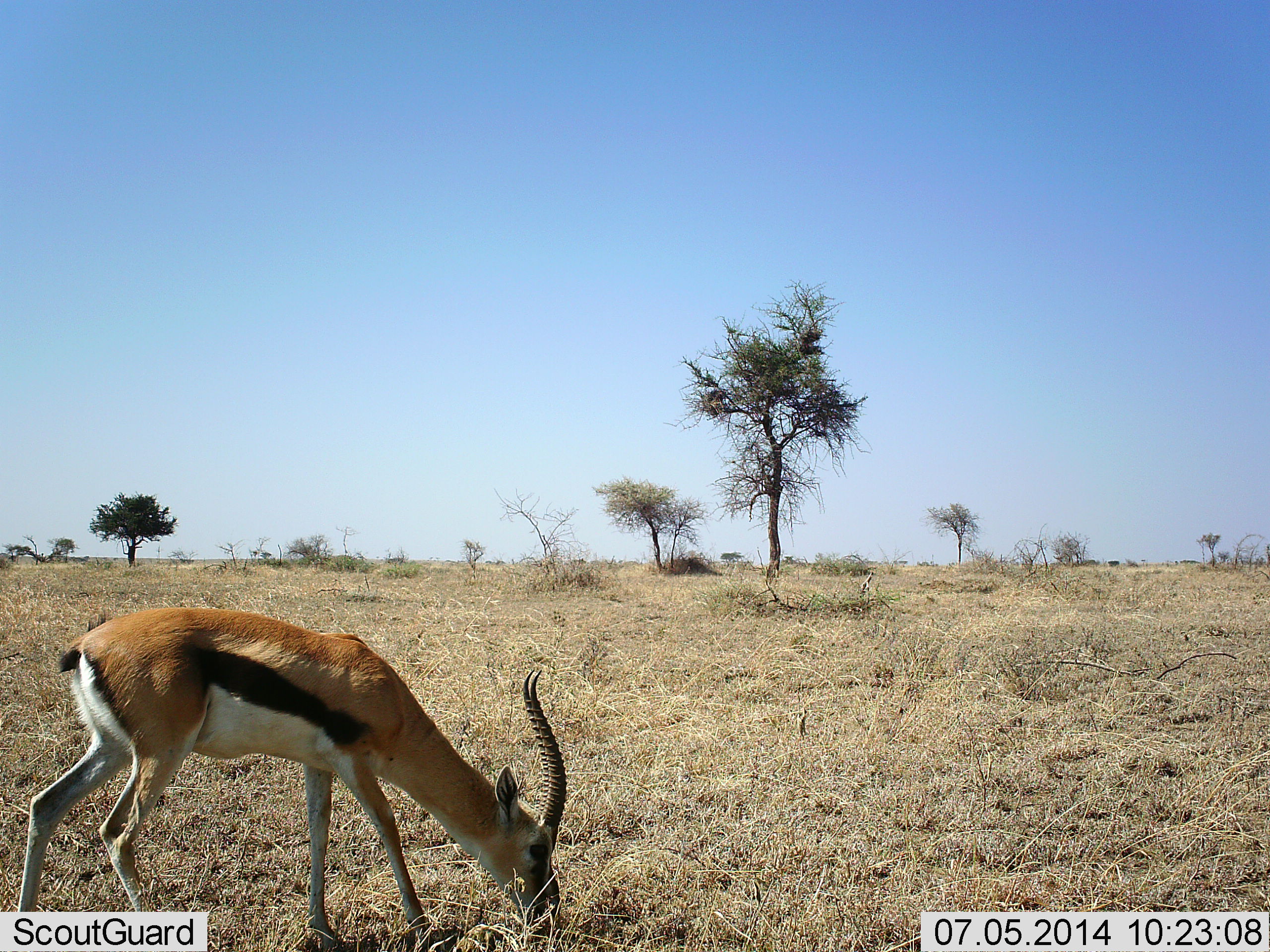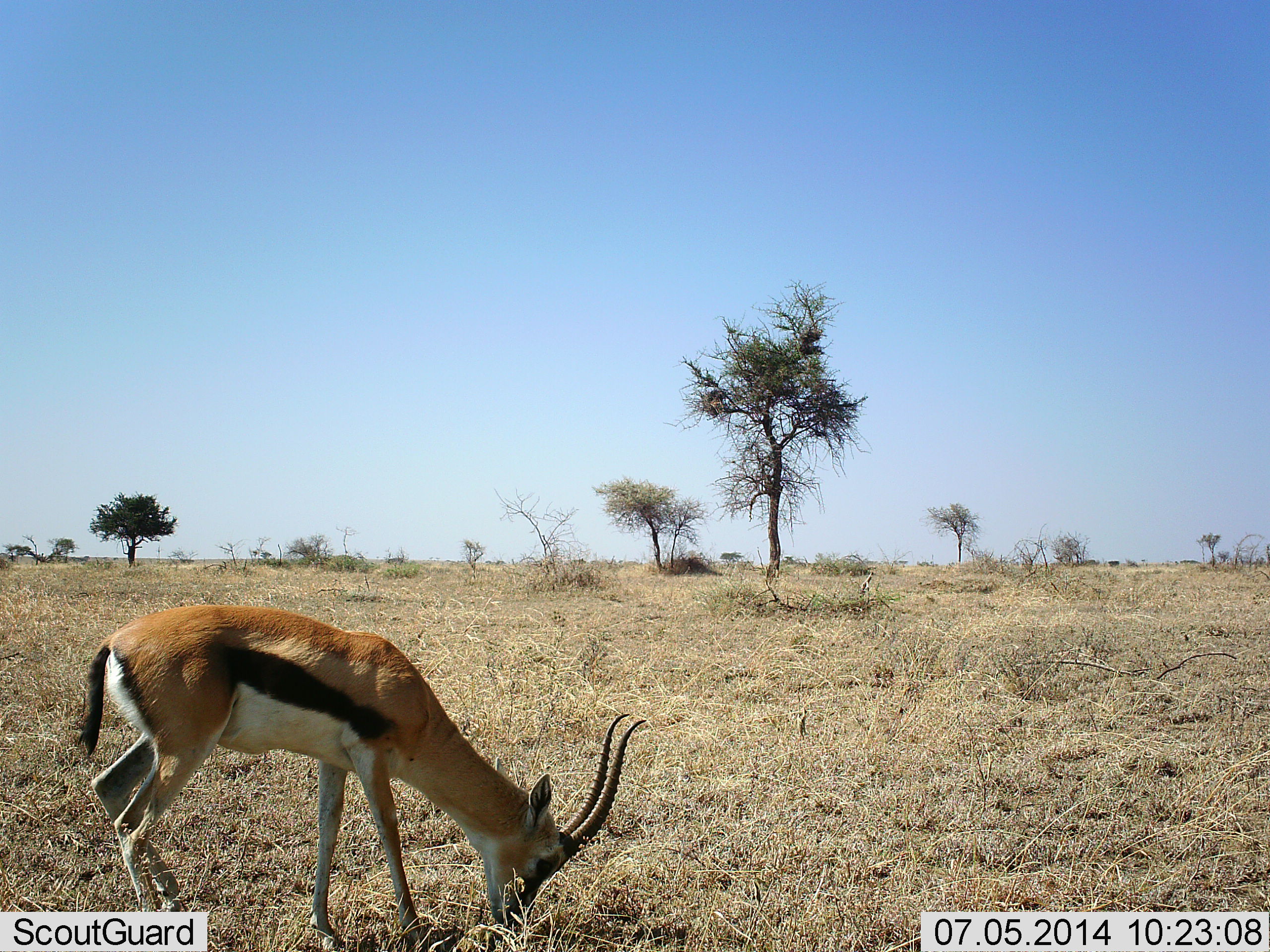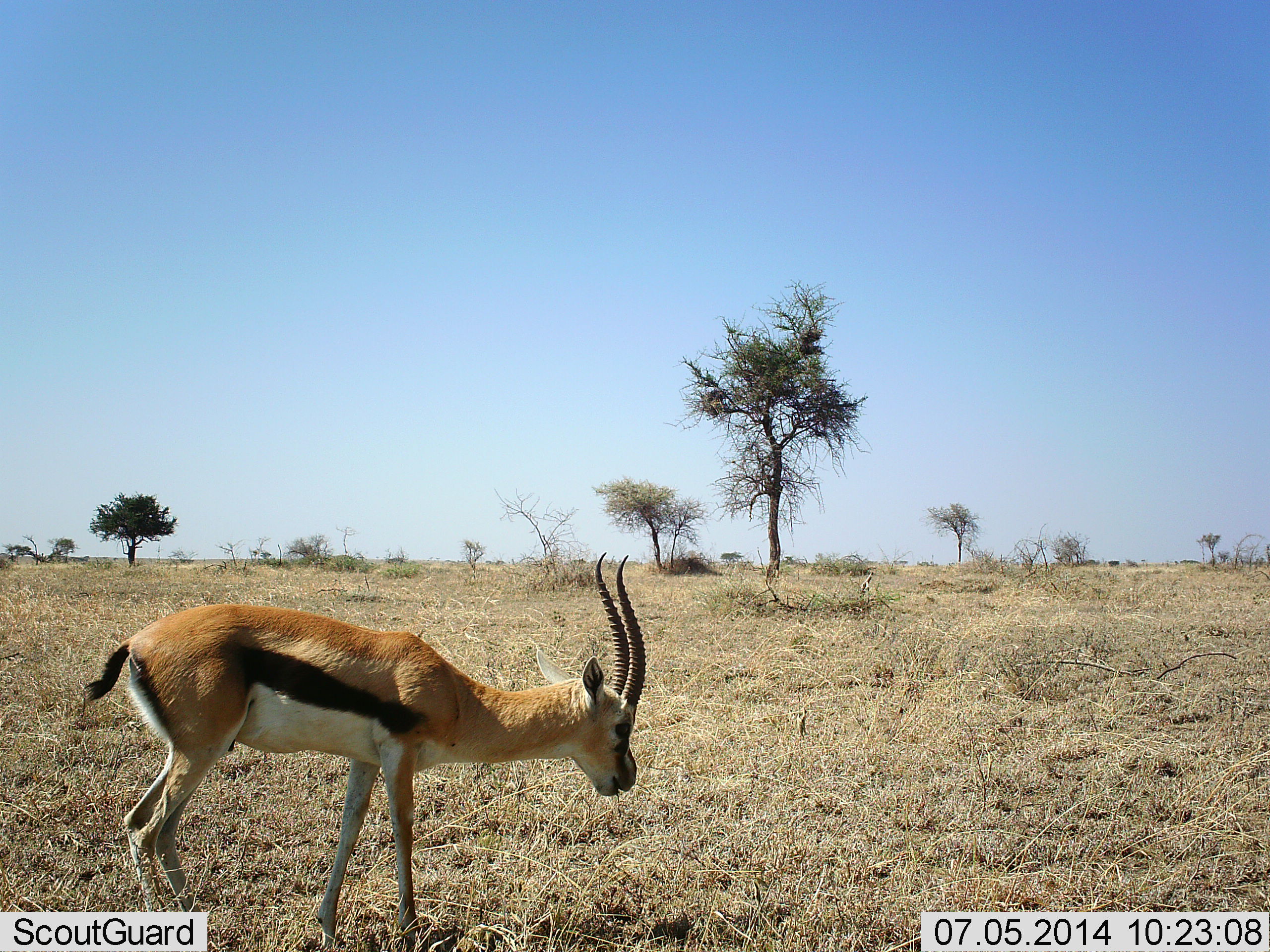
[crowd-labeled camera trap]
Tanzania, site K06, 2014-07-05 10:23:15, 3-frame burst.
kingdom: Animalia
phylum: Chordata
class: Mammalia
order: Artiodactyla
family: Bovidae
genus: Eudorcas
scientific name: Eudorcas thomsonii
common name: thomson's gazelle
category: gazellethomsons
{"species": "gazellethomsons (thomson's gazelle) (Eudorcas thomsonii)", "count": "1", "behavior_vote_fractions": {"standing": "10%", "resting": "0%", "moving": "10%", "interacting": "0%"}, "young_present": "0%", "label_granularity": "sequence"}